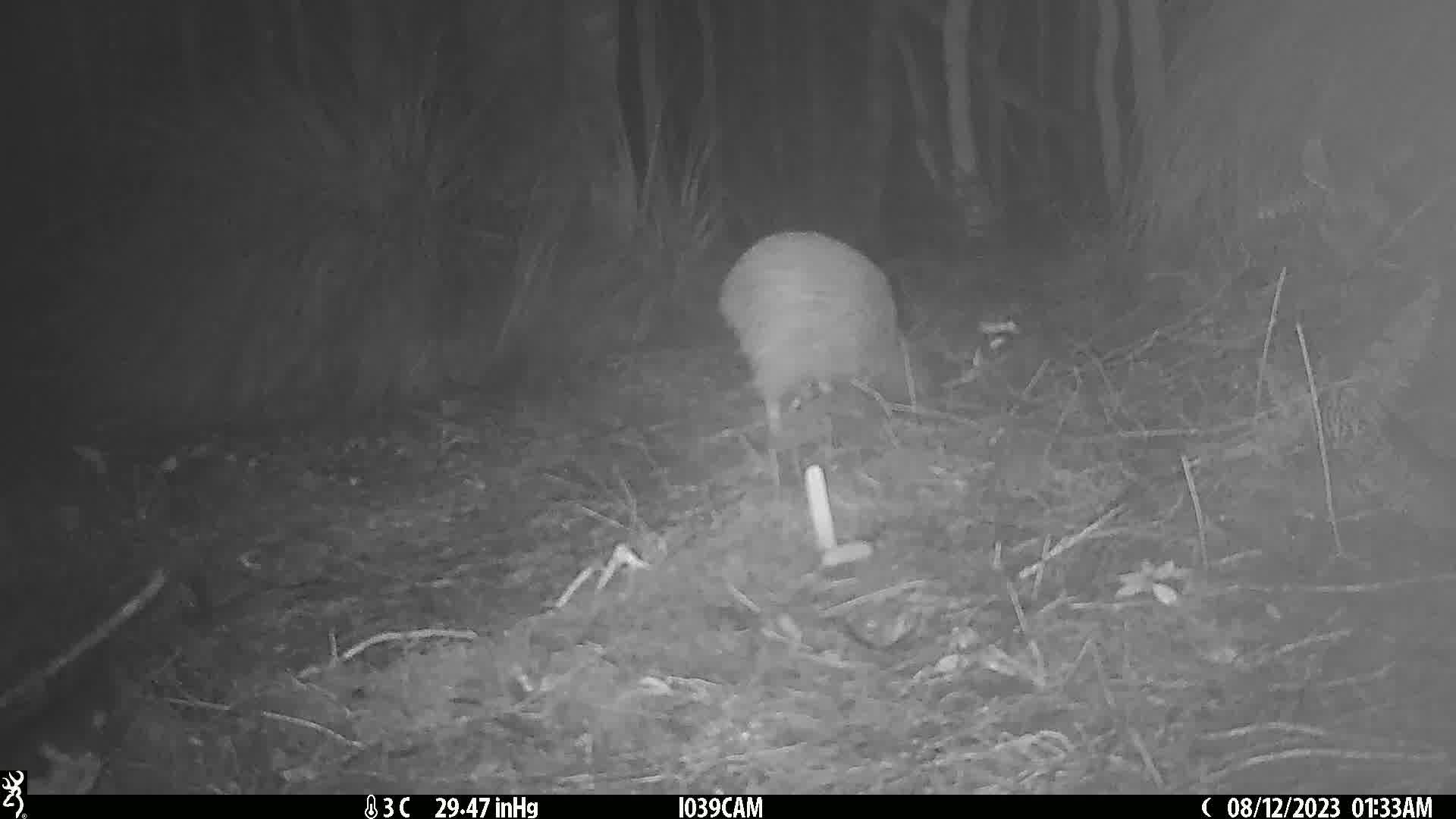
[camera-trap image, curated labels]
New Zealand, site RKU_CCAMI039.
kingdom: Animalia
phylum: Chordata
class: Aves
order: Apterygiformes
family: Apterygidae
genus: Apteryx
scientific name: Apteryx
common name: kiwi